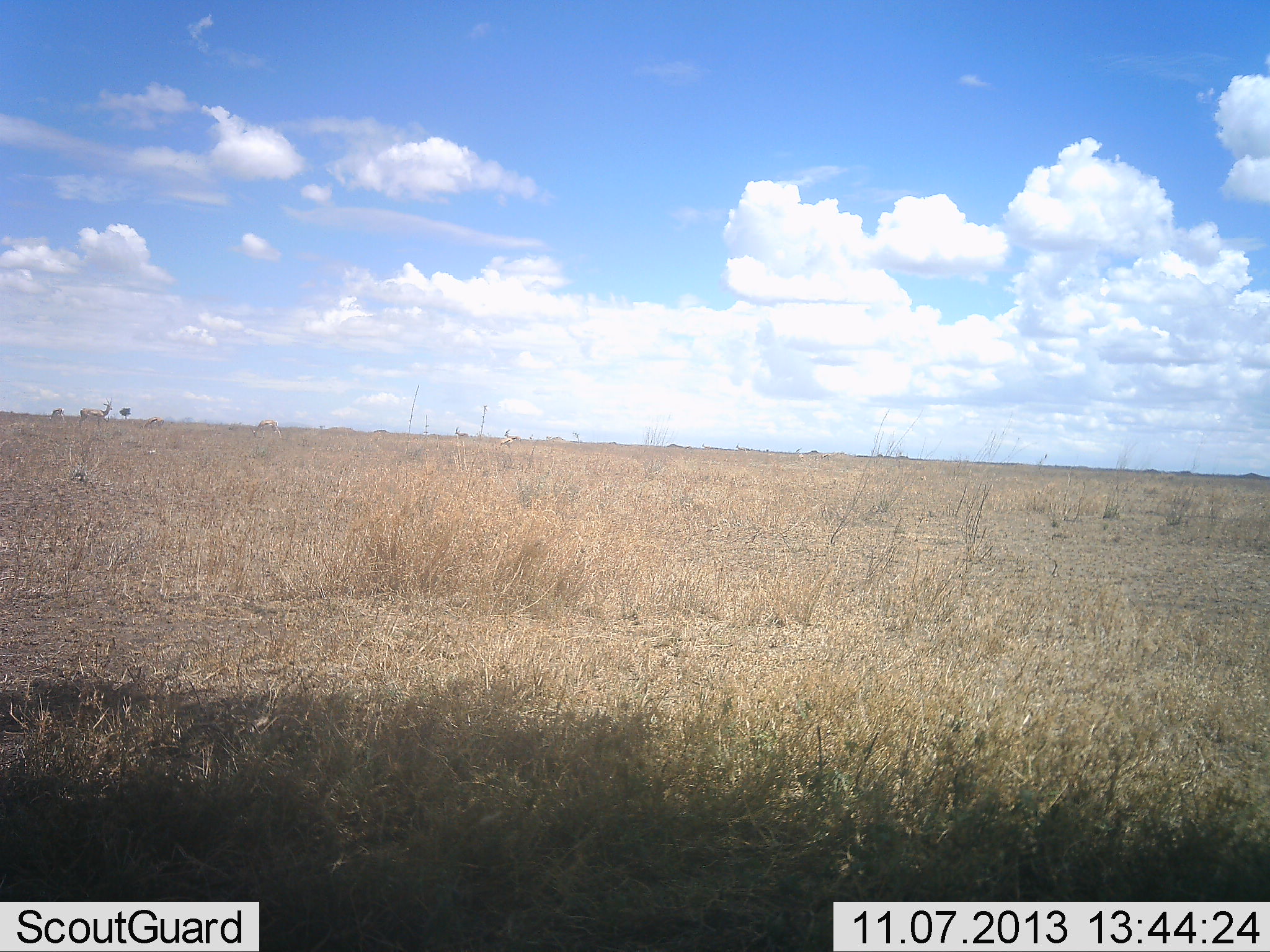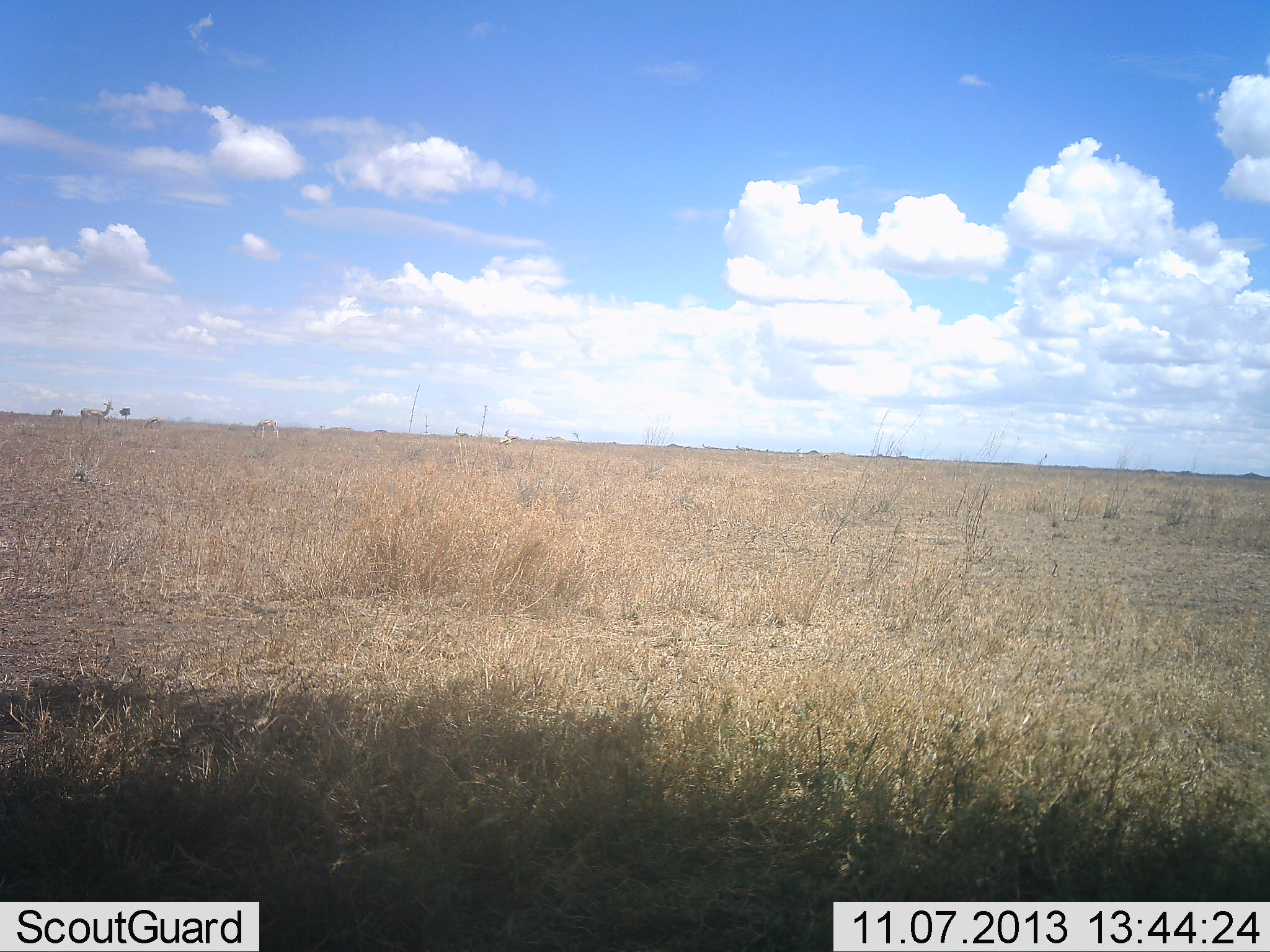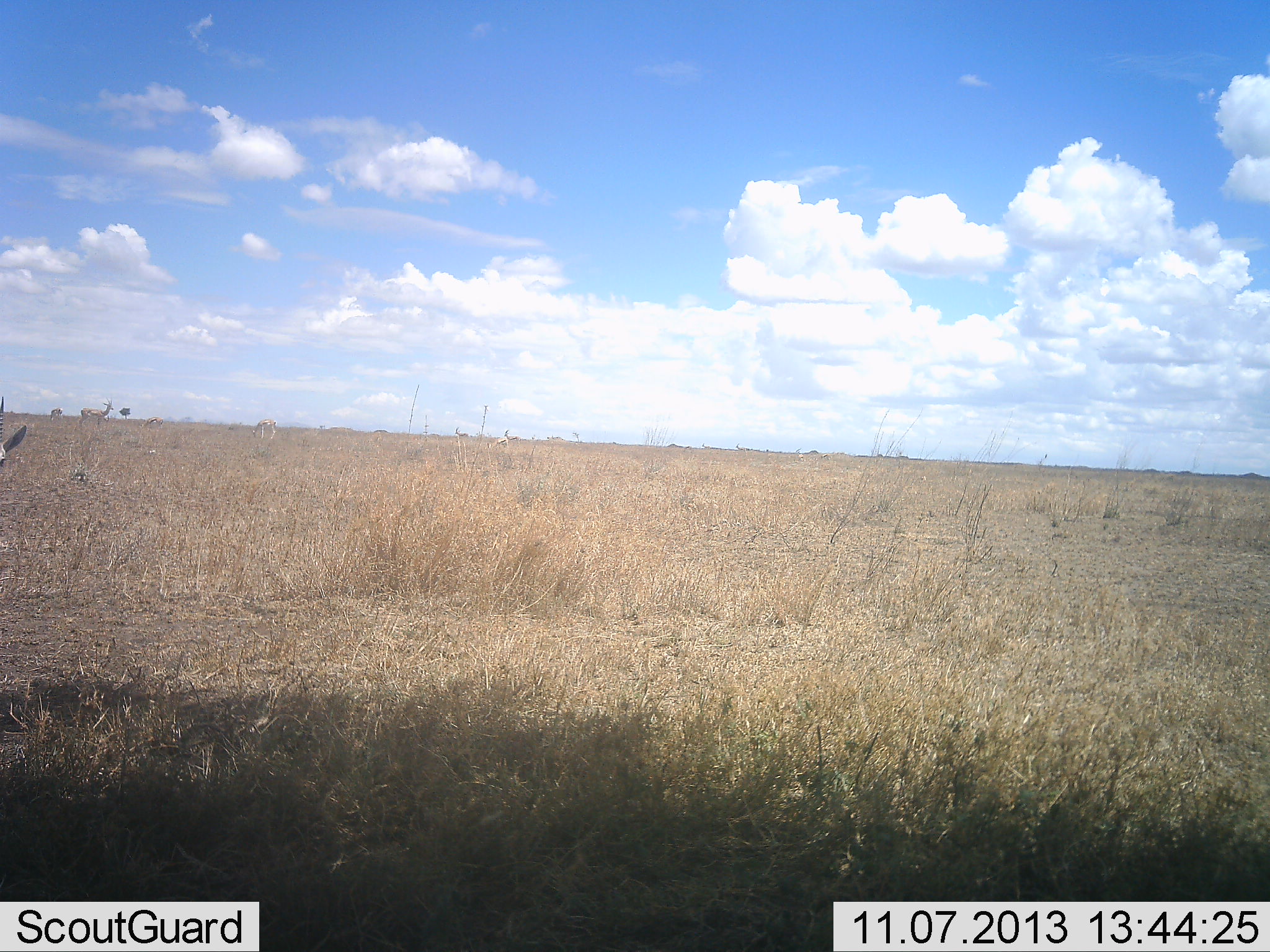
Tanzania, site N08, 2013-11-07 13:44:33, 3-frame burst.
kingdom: Animalia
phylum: Chordata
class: Mammalia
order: Artiodactyla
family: Bovidae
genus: Nanger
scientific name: Nanger granti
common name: grant's gazelle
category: gazellegrants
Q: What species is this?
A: Gazellegrants (grant's gazelle) (Nanger granti).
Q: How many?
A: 3.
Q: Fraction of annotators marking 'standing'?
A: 83%.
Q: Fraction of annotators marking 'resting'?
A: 0%.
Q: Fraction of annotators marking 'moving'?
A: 33%.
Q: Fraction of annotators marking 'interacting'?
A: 0%.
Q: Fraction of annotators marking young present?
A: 0%.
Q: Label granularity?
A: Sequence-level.